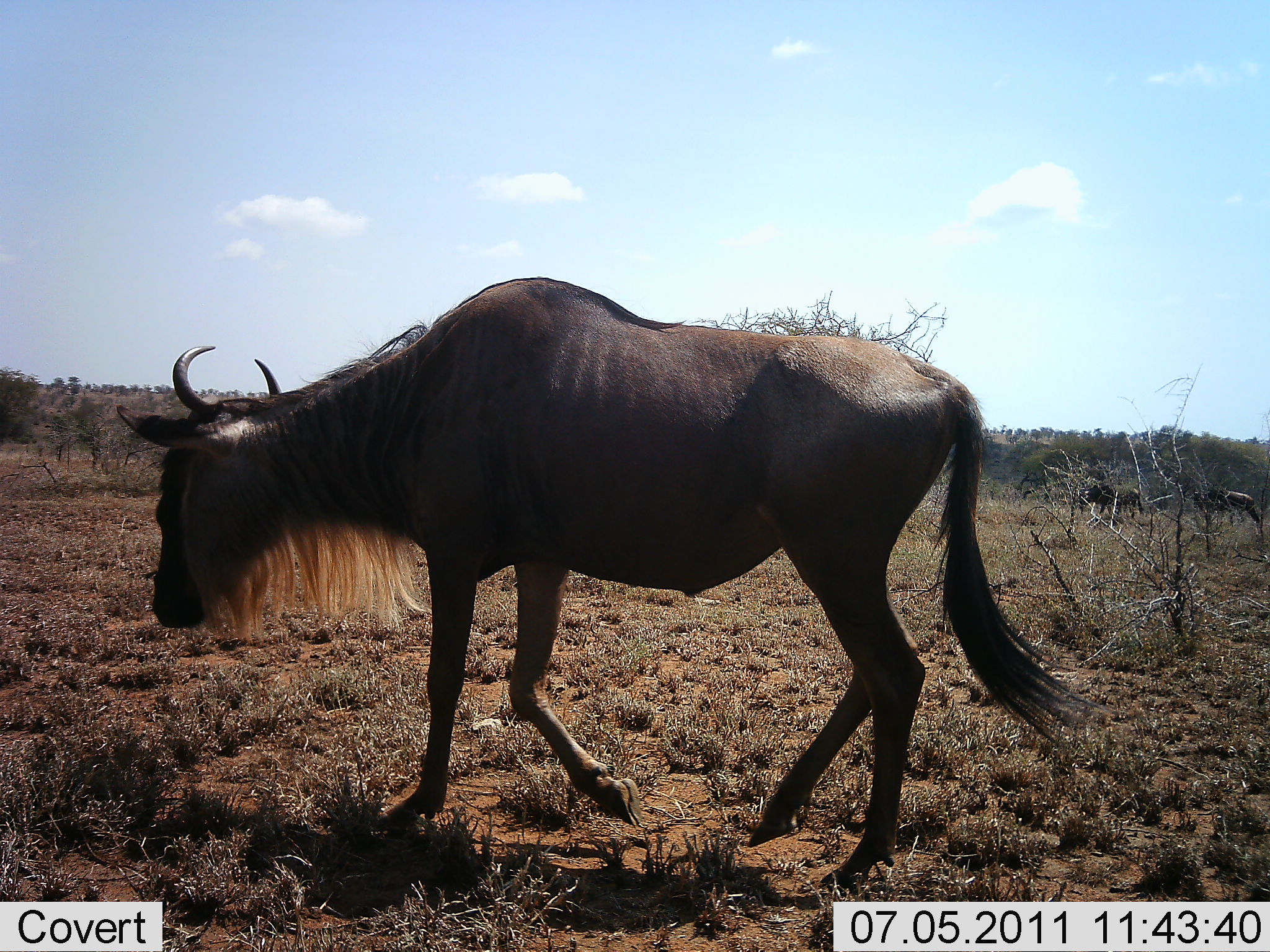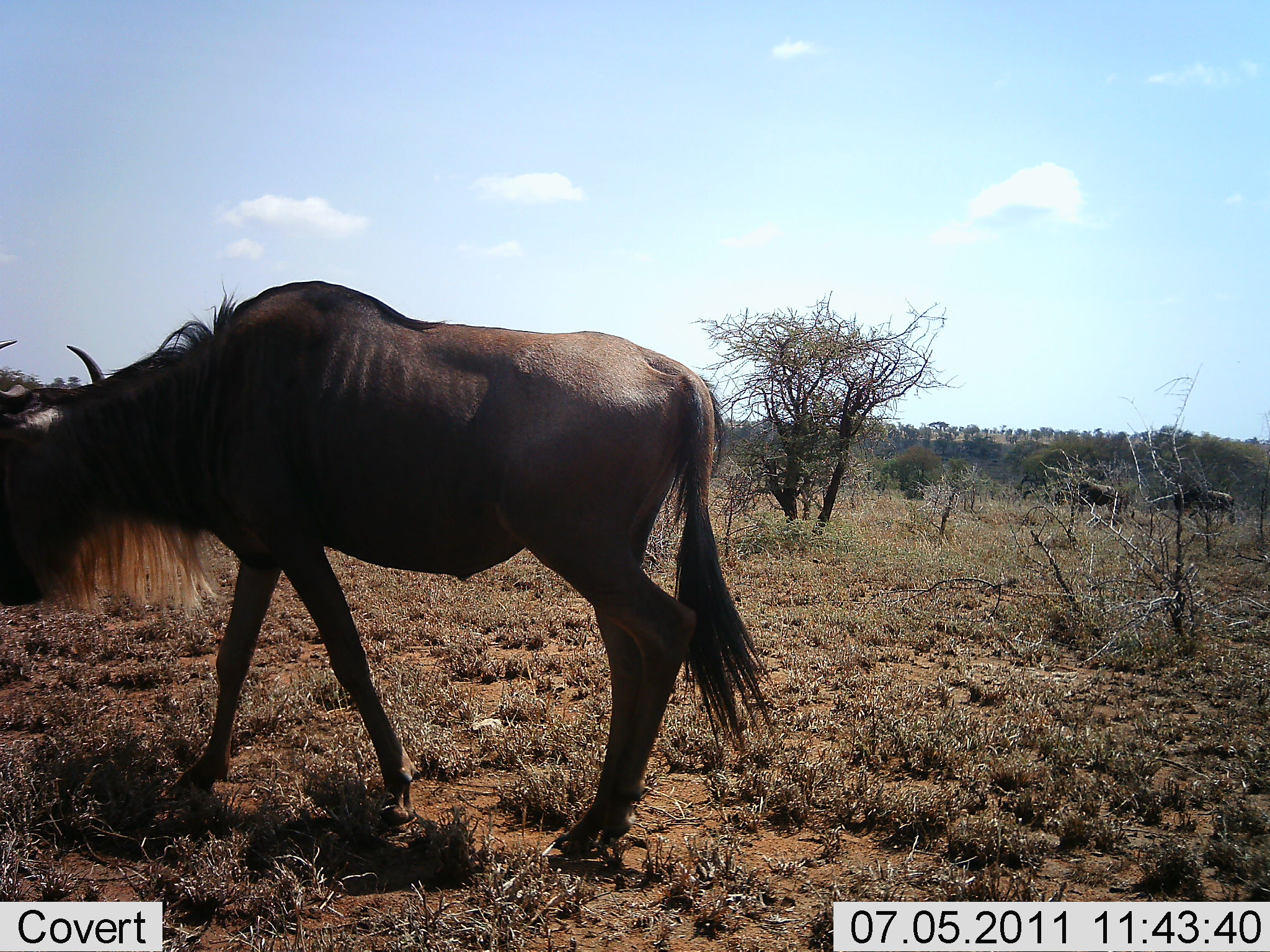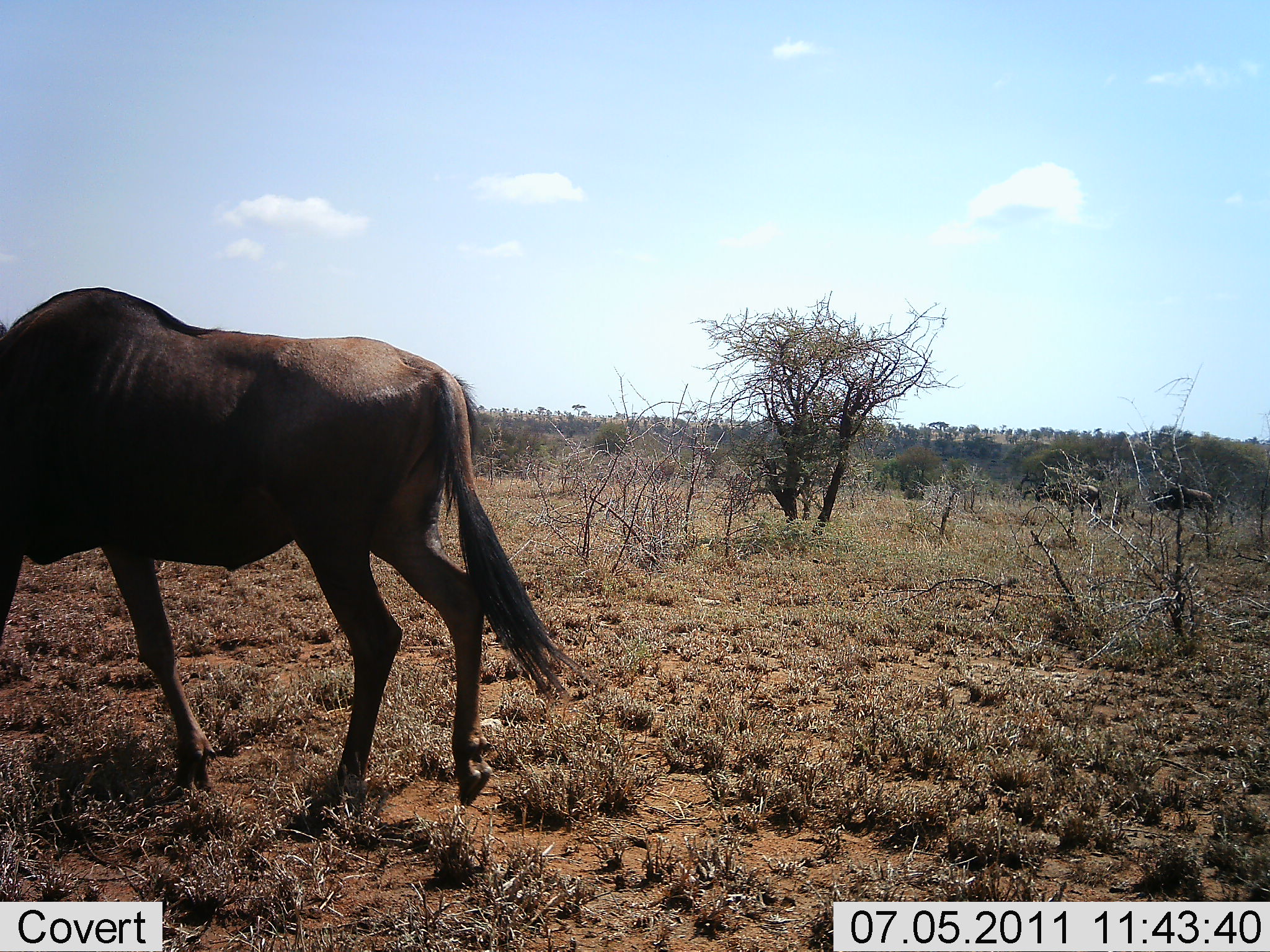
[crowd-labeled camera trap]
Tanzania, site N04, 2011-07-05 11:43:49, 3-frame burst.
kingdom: Animalia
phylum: Chordata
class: Mammalia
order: Artiodactyla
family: Bovidae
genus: Connochaetes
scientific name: Connochaetes taurinus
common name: blue wildebeest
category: wildebeest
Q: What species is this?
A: Wildebeest (blue wildebeest) (Connochaetes taurinus).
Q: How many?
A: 3.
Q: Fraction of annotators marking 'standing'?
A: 10%.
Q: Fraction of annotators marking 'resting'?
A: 0%.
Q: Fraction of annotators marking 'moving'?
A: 100%.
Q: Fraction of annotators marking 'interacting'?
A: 0%.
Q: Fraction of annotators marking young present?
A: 0%.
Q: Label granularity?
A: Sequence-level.